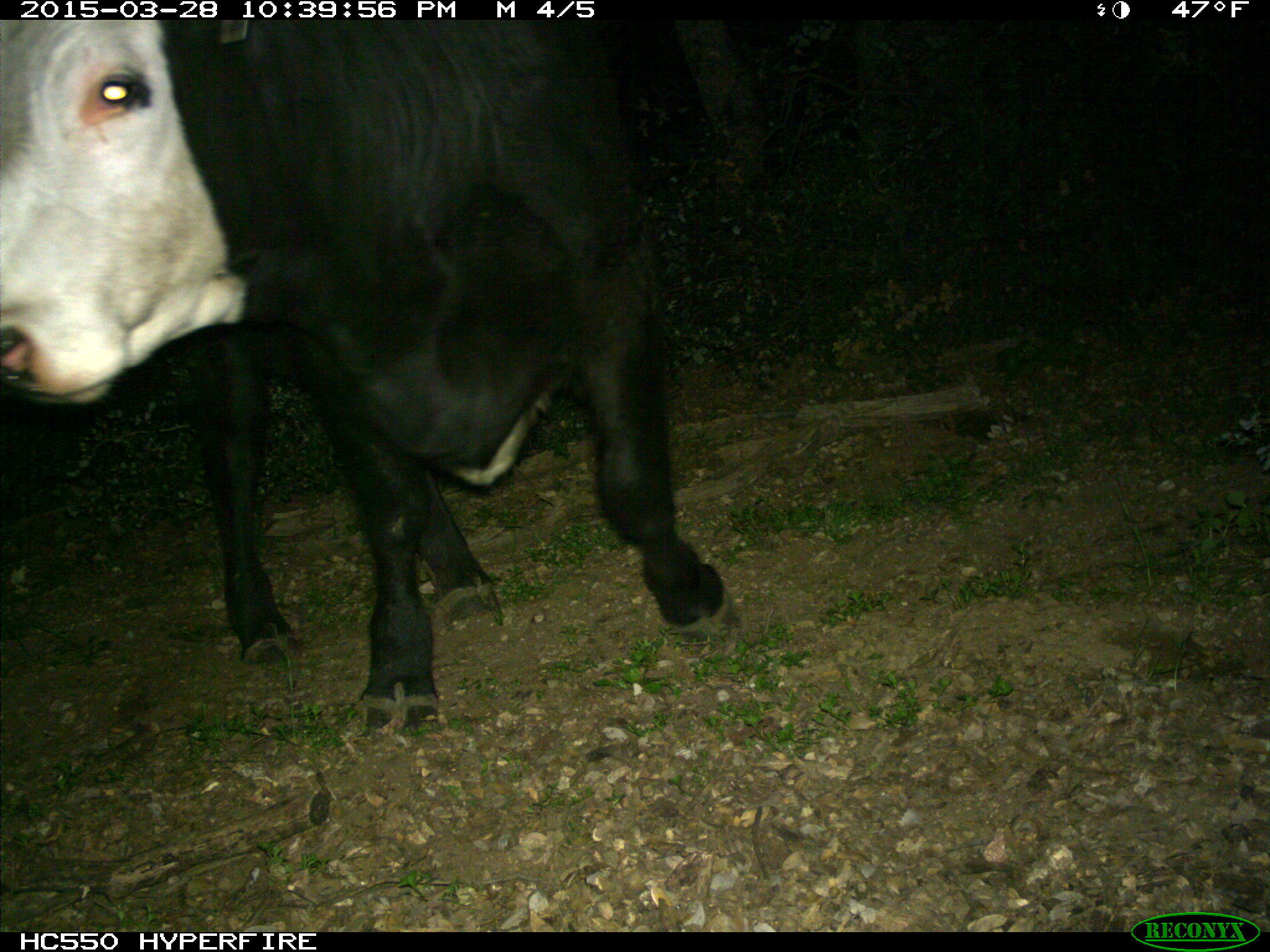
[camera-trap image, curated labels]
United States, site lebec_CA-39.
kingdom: Animalia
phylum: Chordata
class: Mammalia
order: Artiodactyla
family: Bovidae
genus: Bos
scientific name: Bos taurus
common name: domestic cow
Bos taurus (domestic cow).